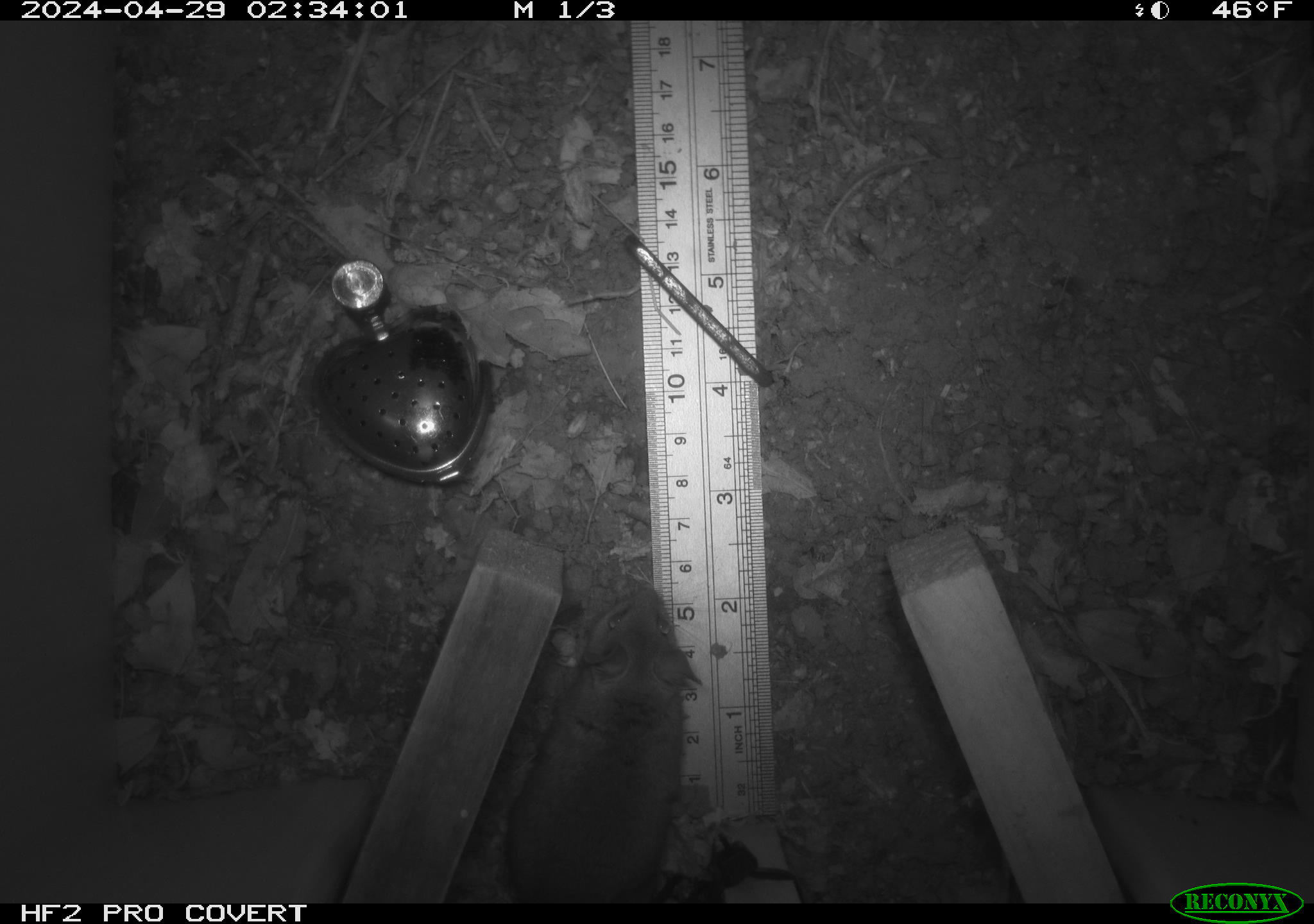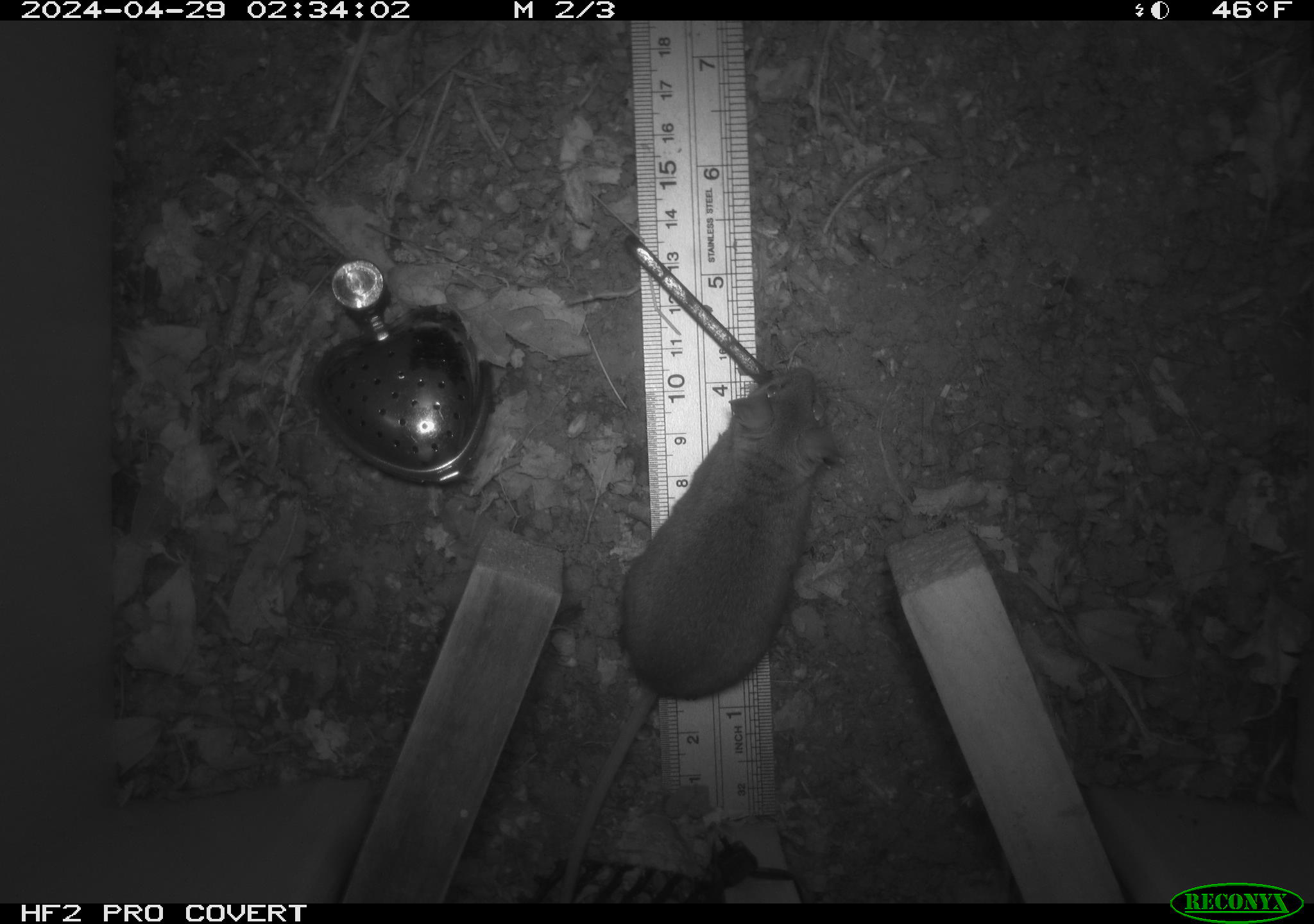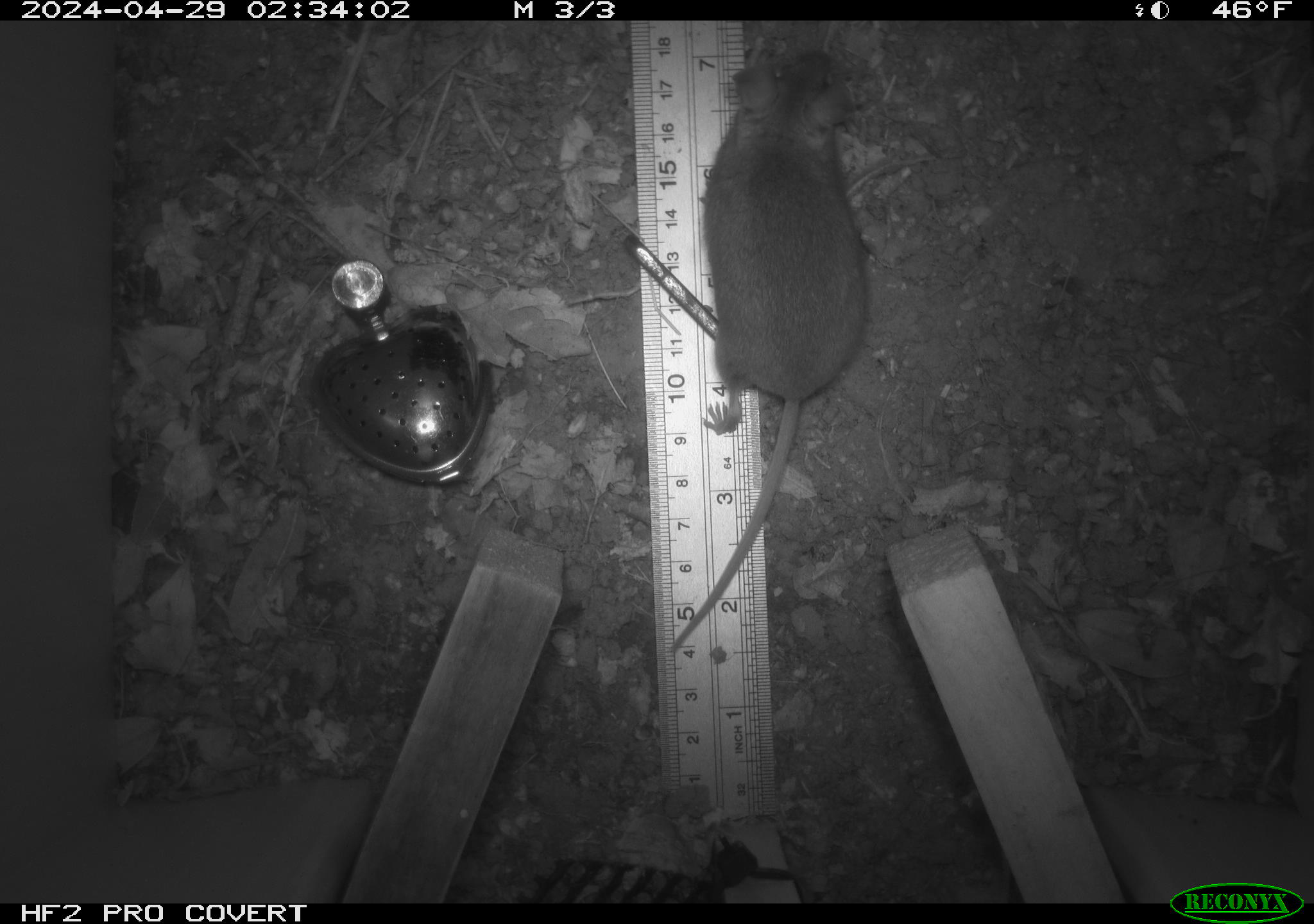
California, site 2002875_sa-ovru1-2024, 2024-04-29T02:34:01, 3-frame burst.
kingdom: Animalia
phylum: Chordata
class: Mammalia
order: Rodentia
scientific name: Rodentia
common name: rodent